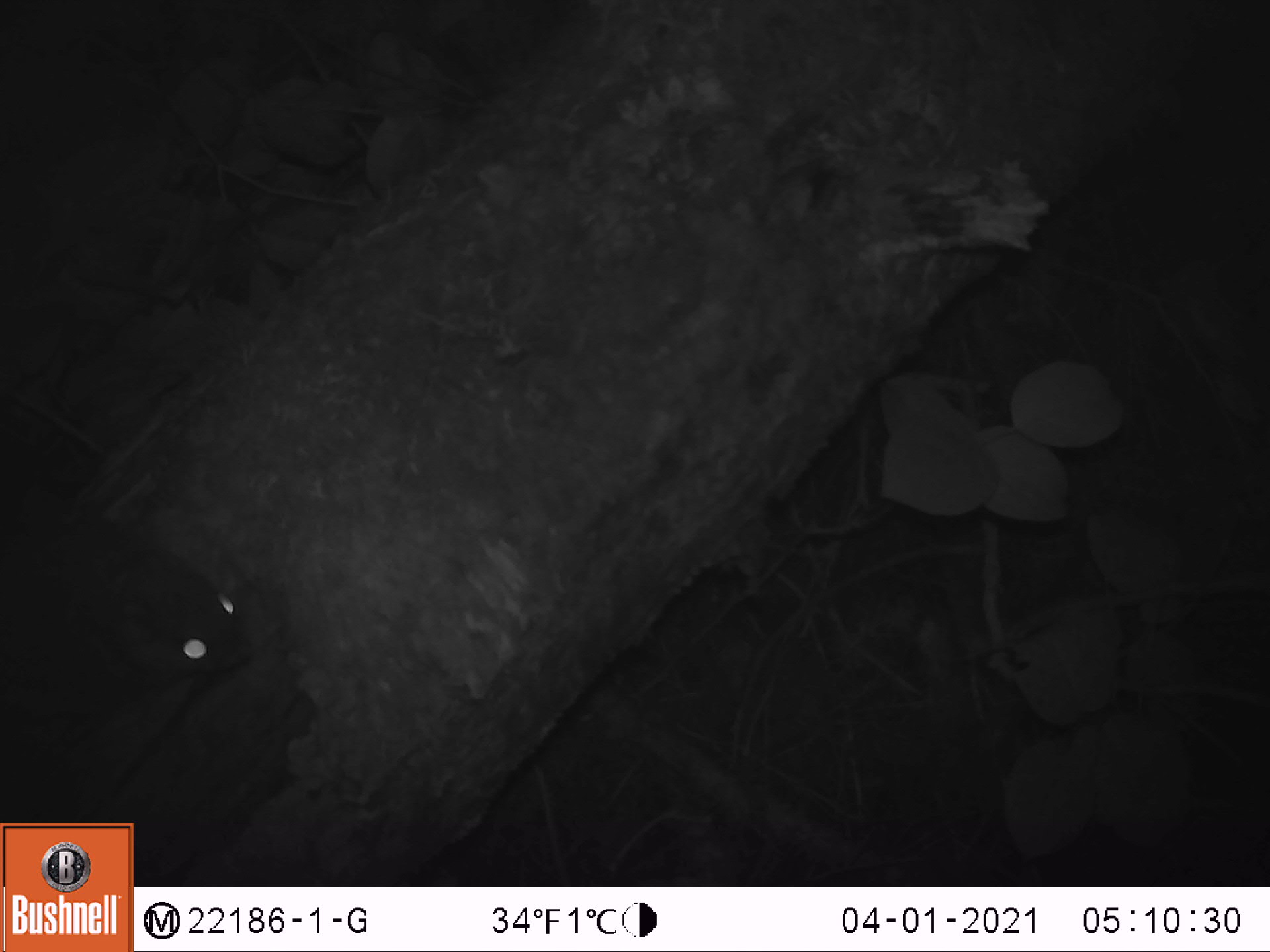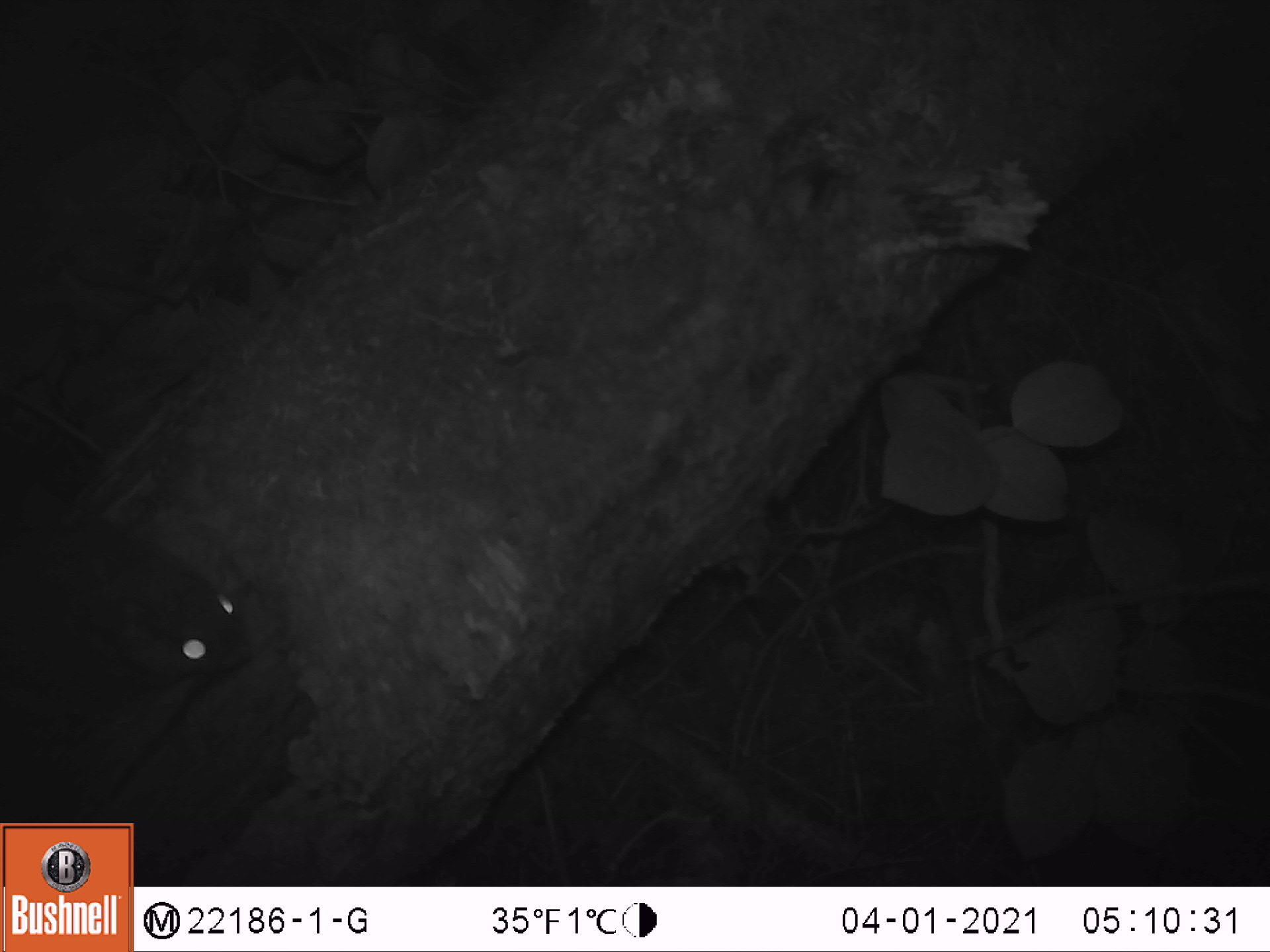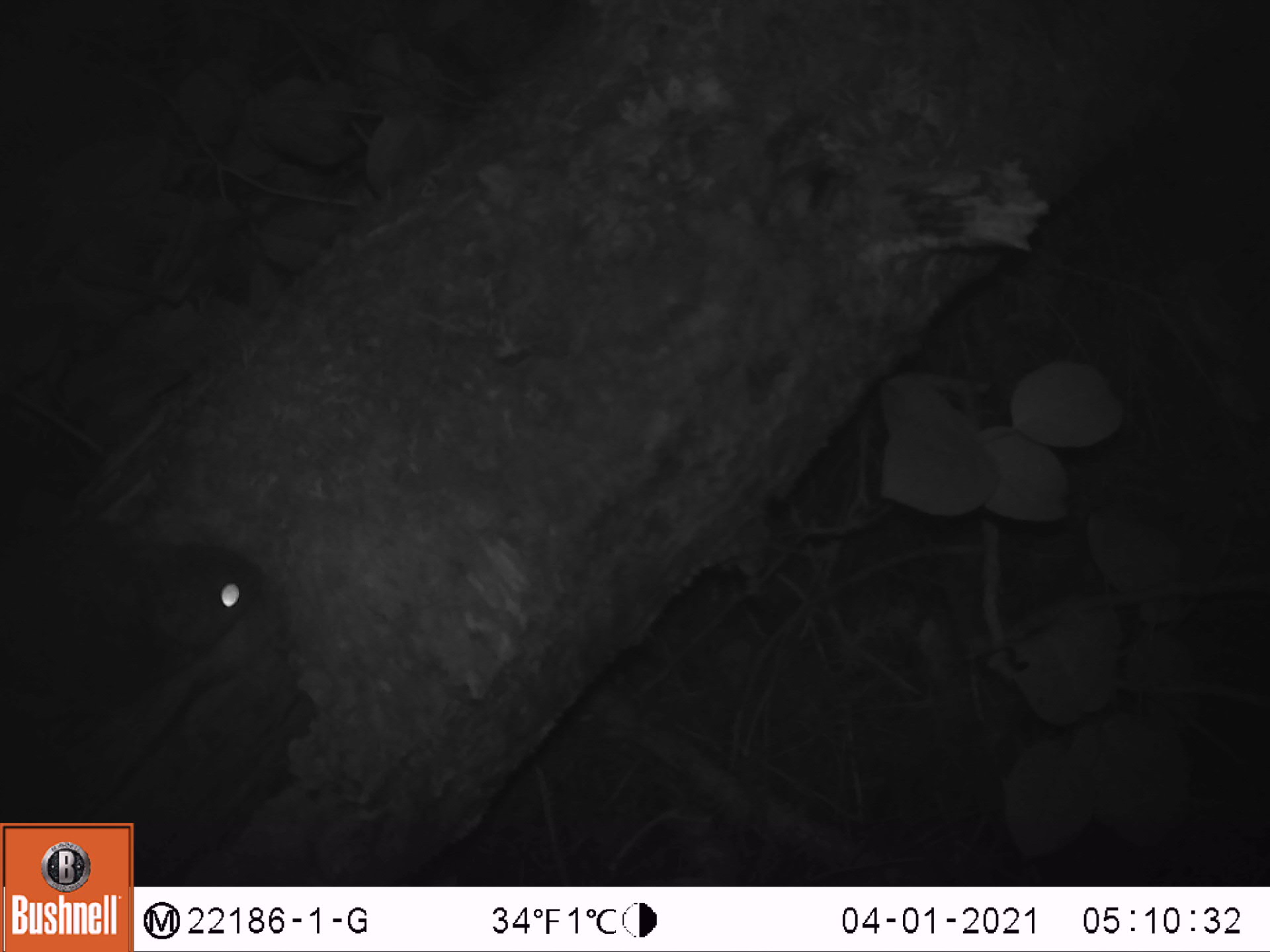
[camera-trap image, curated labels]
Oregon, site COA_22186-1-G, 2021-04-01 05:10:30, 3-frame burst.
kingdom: Animalia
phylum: Chordata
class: Mammalia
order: Rodentia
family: Sciuridae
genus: Glaucomys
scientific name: Glaucomys oregonensis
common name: humboldt's flying squirrel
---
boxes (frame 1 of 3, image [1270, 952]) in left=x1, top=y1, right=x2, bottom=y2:
humboldt's flying squirrel: left=4, top=471, right=261, bottom=744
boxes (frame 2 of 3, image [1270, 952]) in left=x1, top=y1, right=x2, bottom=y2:
humboldt's flying squirrel: left=6, top=492, right=257, bottom=745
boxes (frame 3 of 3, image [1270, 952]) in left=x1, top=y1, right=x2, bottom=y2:
humboldt's flying squirrel: left=7, top=503, right=282, bottom=740